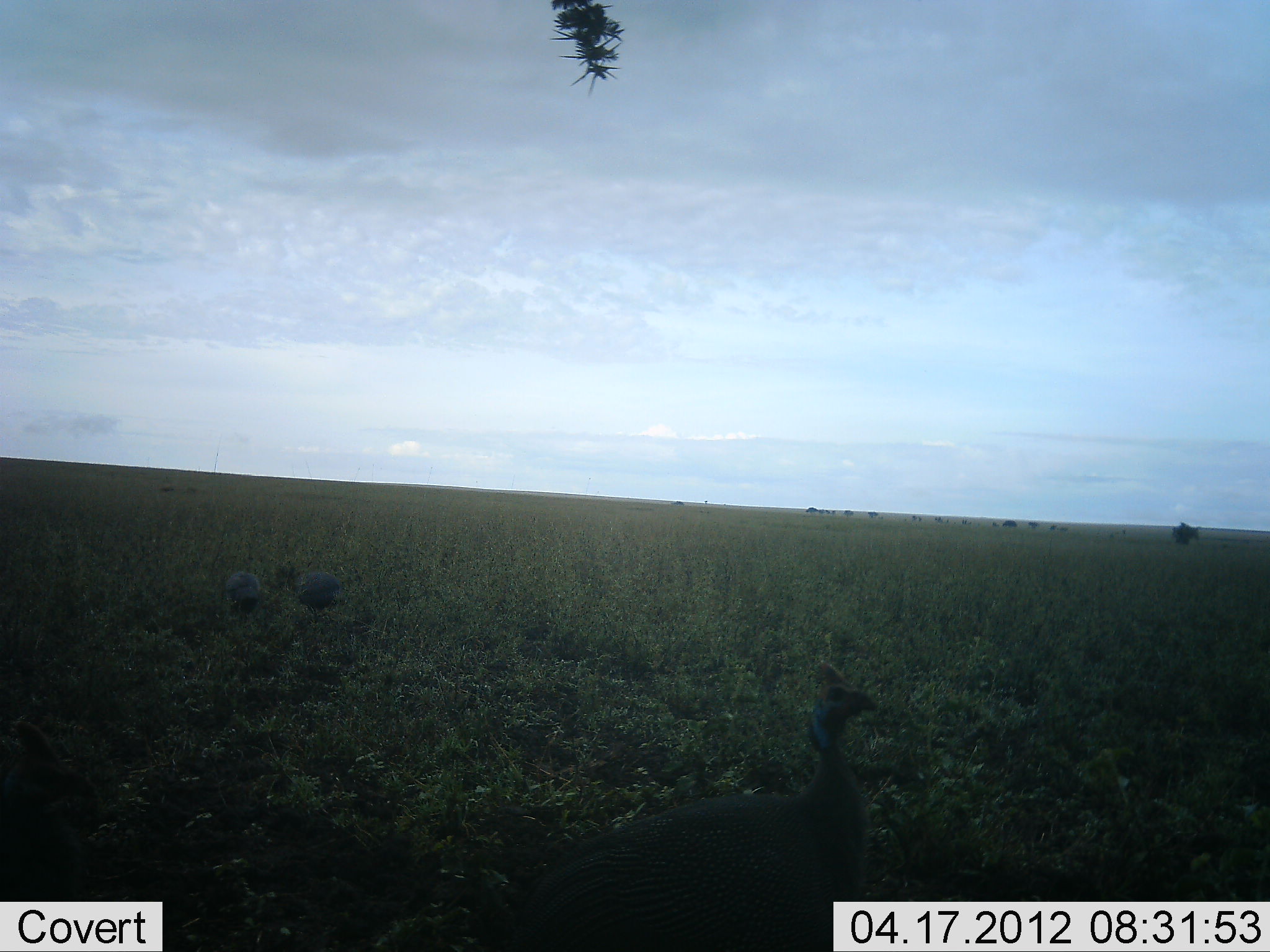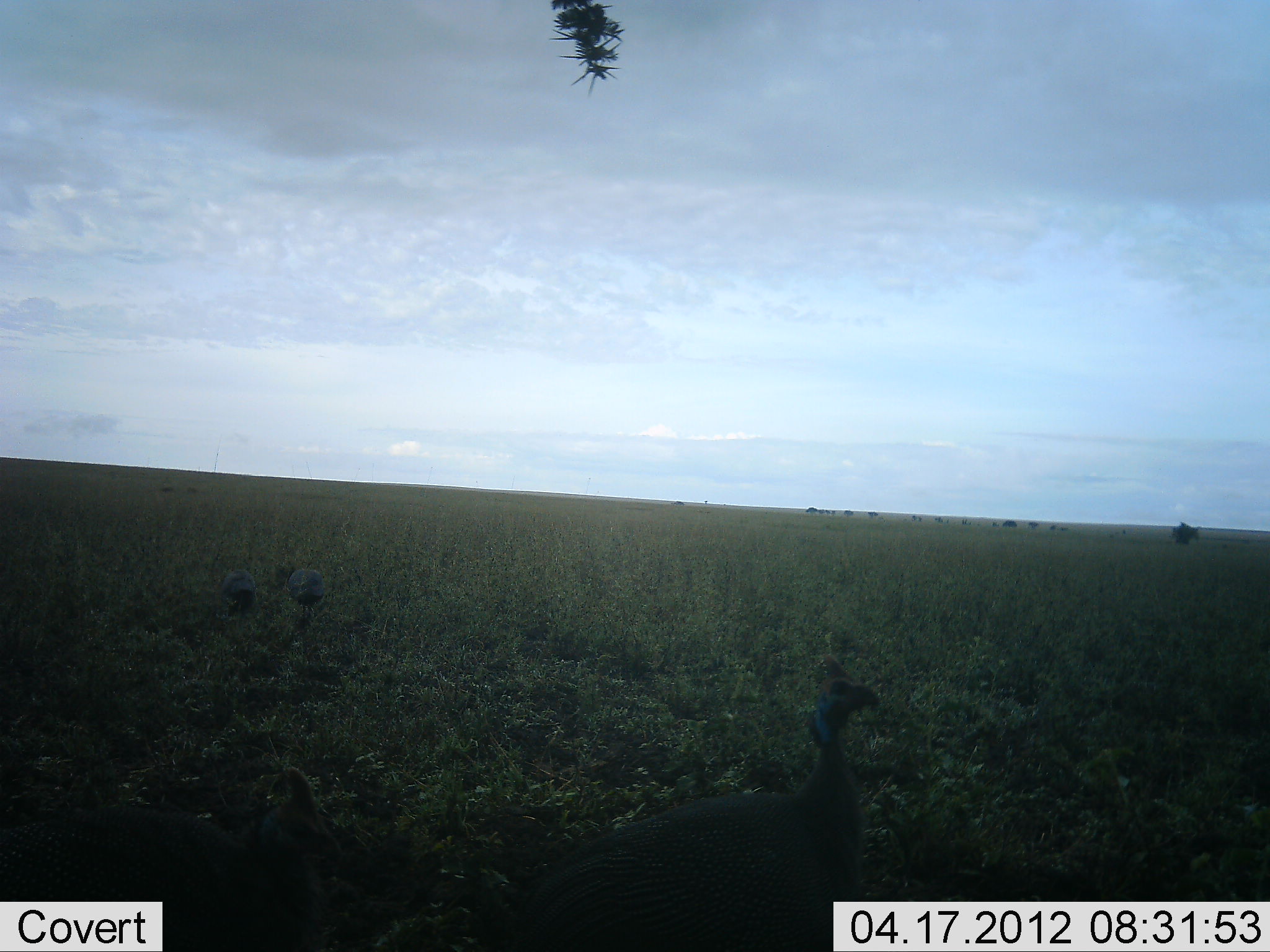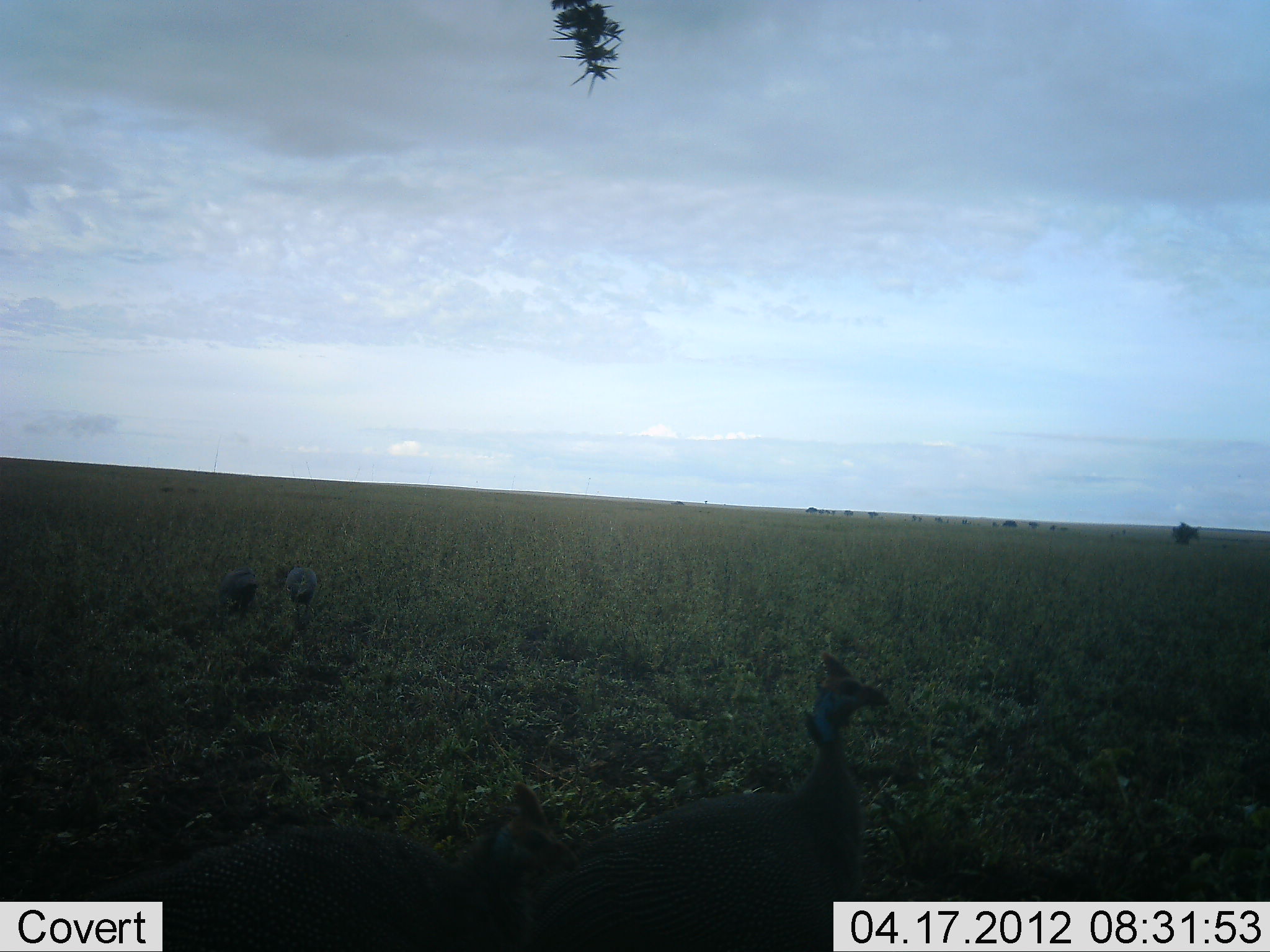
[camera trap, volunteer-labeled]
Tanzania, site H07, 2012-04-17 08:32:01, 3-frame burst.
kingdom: Animalia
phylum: Chordata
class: Aves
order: Galliformes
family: Numididae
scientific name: Numididae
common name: guinea fowl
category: guineafowl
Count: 4.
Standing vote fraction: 70%.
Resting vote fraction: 0%.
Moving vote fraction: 59%.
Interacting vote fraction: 4%.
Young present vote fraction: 0%.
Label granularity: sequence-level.